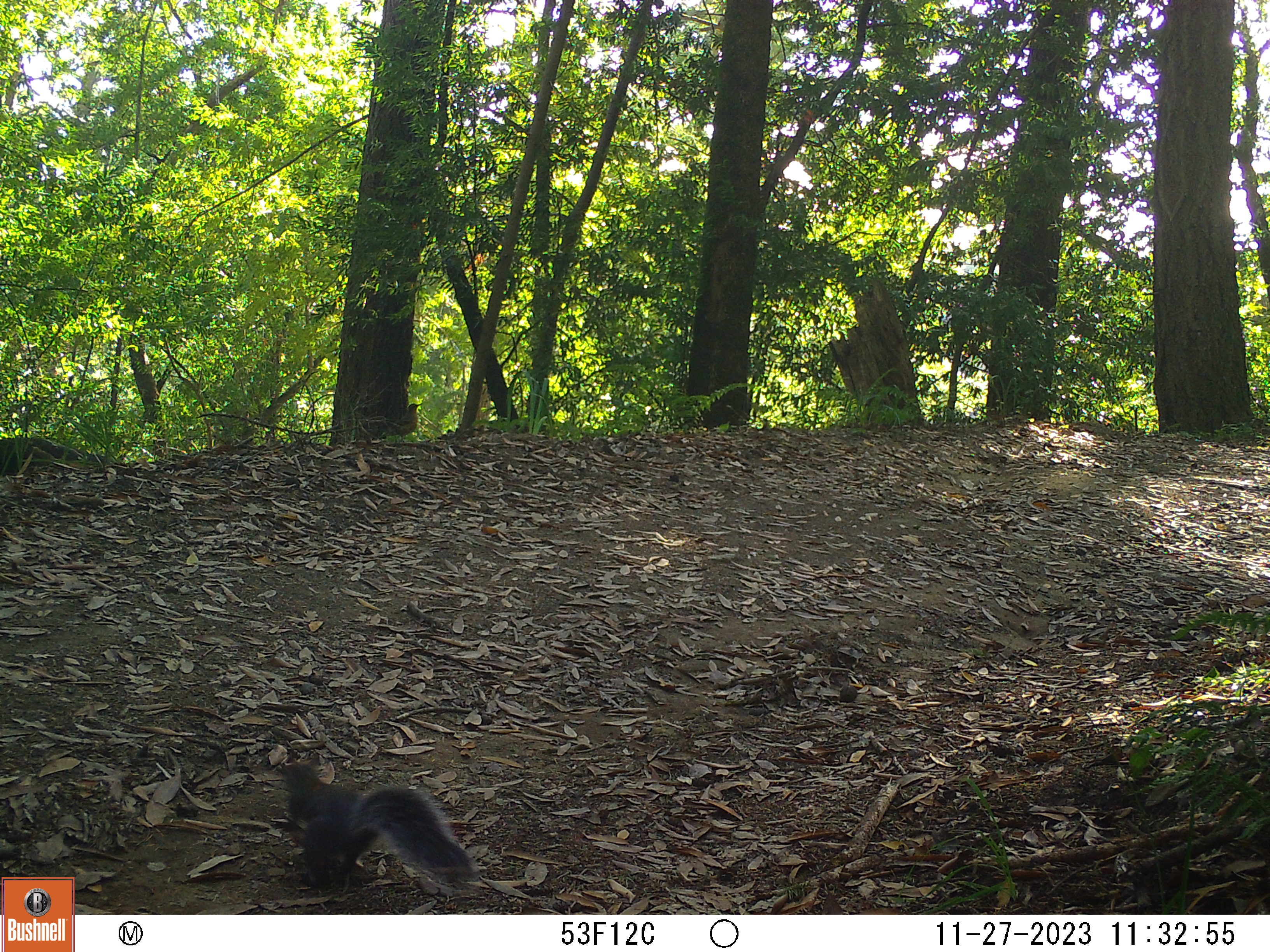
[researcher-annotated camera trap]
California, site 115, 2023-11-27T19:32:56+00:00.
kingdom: Animalia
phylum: Chordata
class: Aves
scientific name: Aves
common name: bird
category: unknown bird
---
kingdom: Animalia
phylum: Chordata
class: Mammalia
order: Rodentia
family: Sciuridae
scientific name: Sciuridae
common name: squirrel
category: unknown squirrel